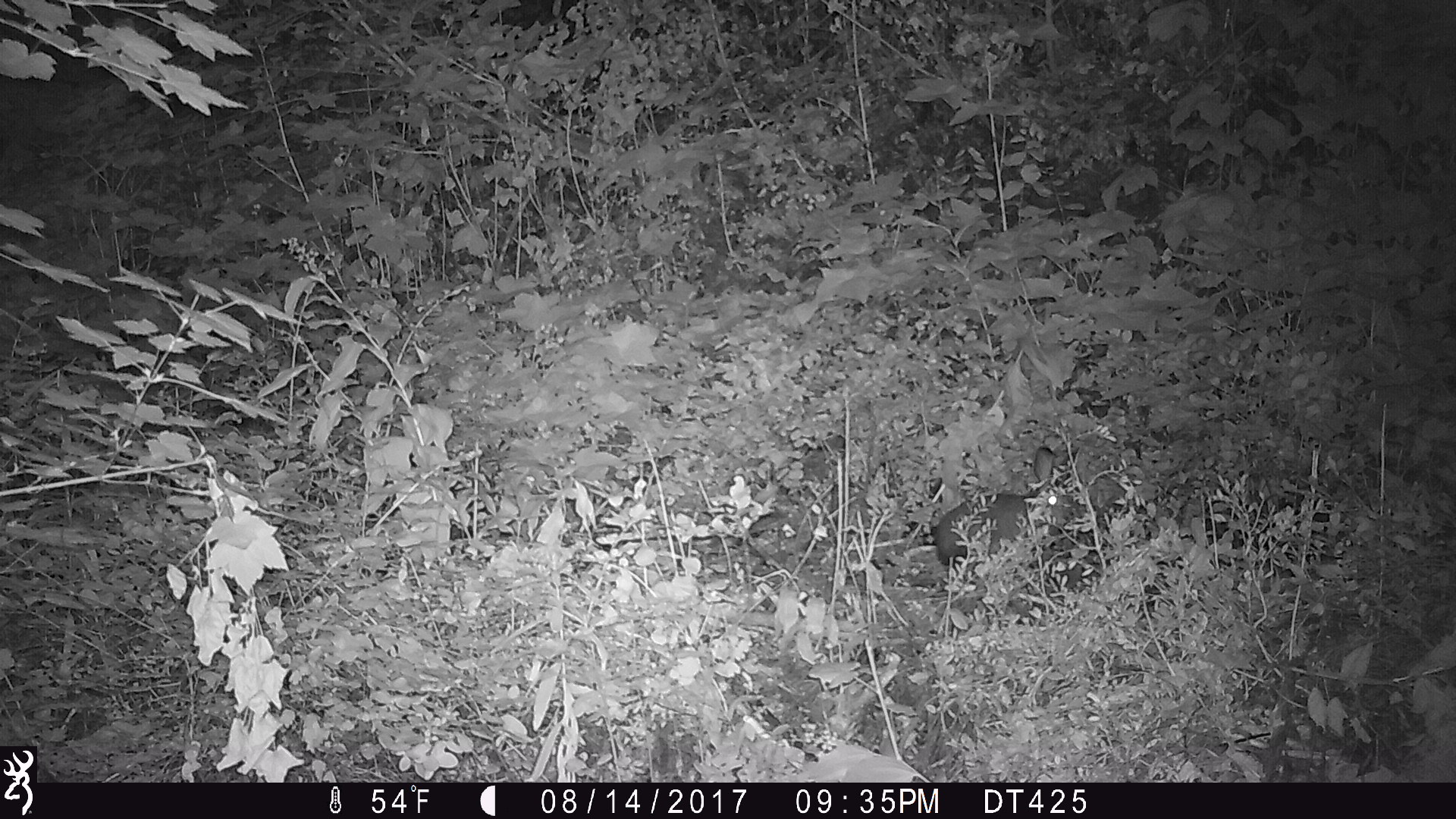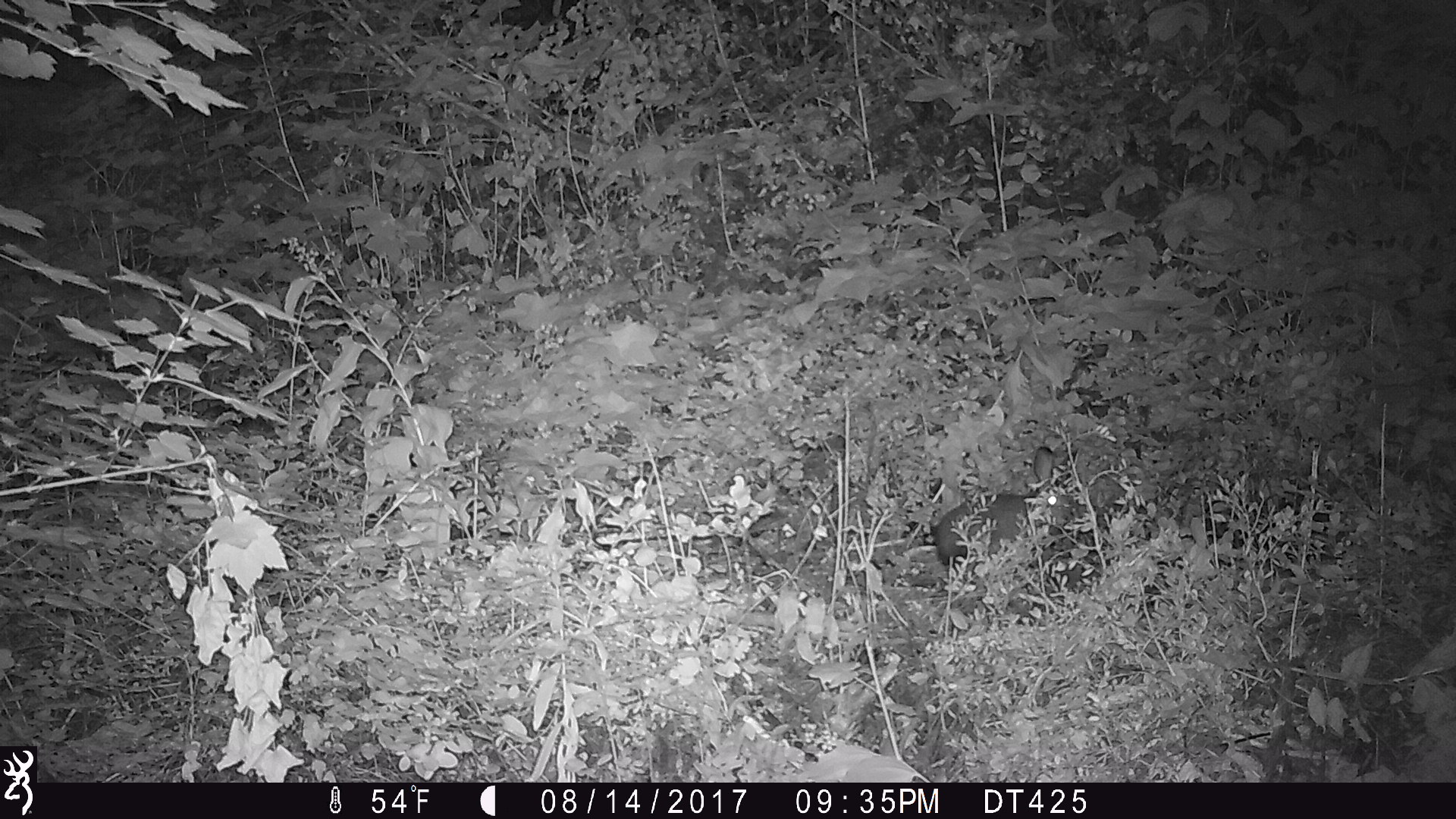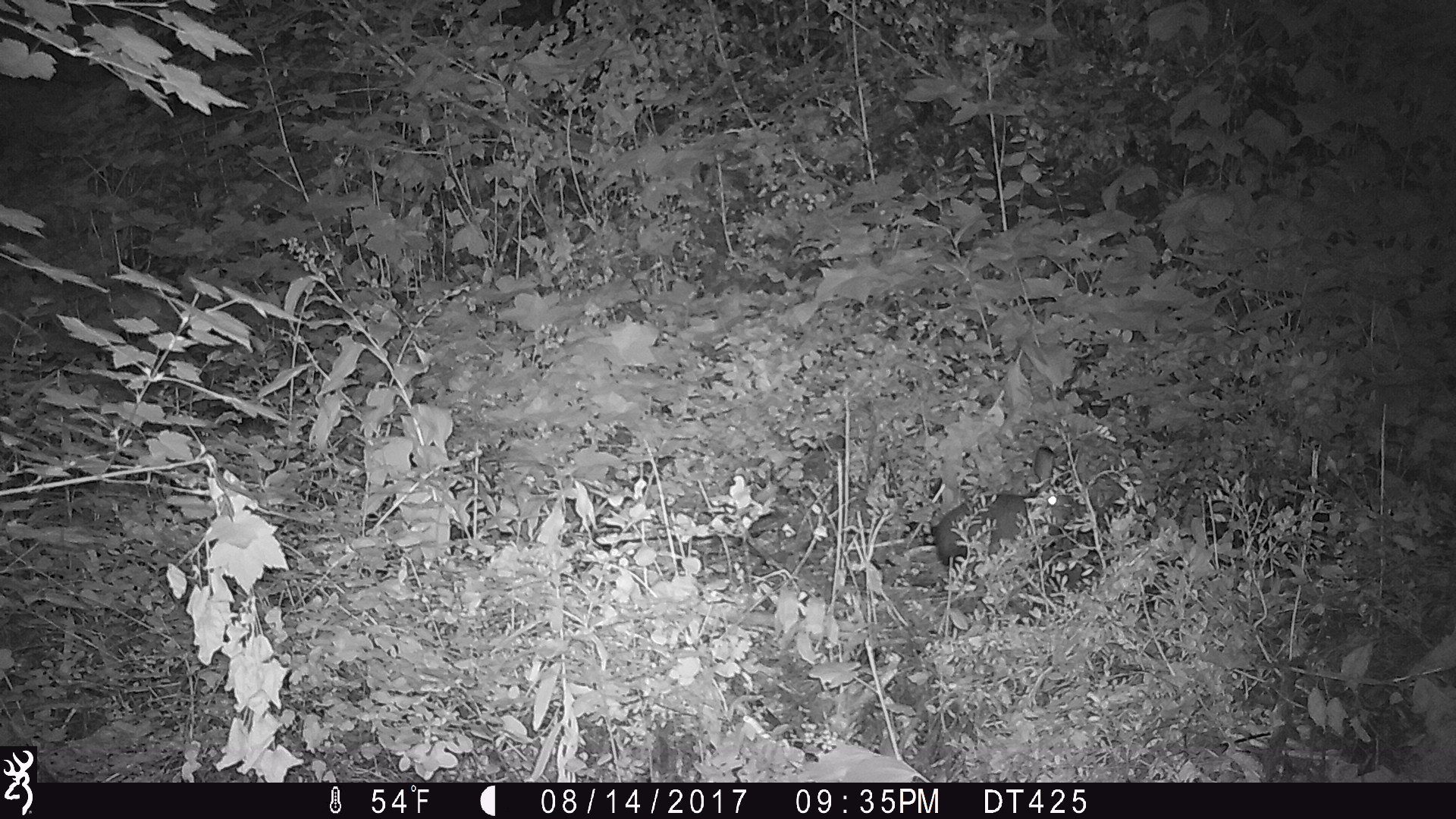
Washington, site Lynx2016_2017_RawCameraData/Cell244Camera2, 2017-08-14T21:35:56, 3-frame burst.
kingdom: Animalia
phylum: Chordata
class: Mammalia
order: Lagomorpha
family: Leporidae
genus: Lepus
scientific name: Lepus americanus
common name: snowshoe hare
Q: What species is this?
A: Lepus americanus (snowshoe hare).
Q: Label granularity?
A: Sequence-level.